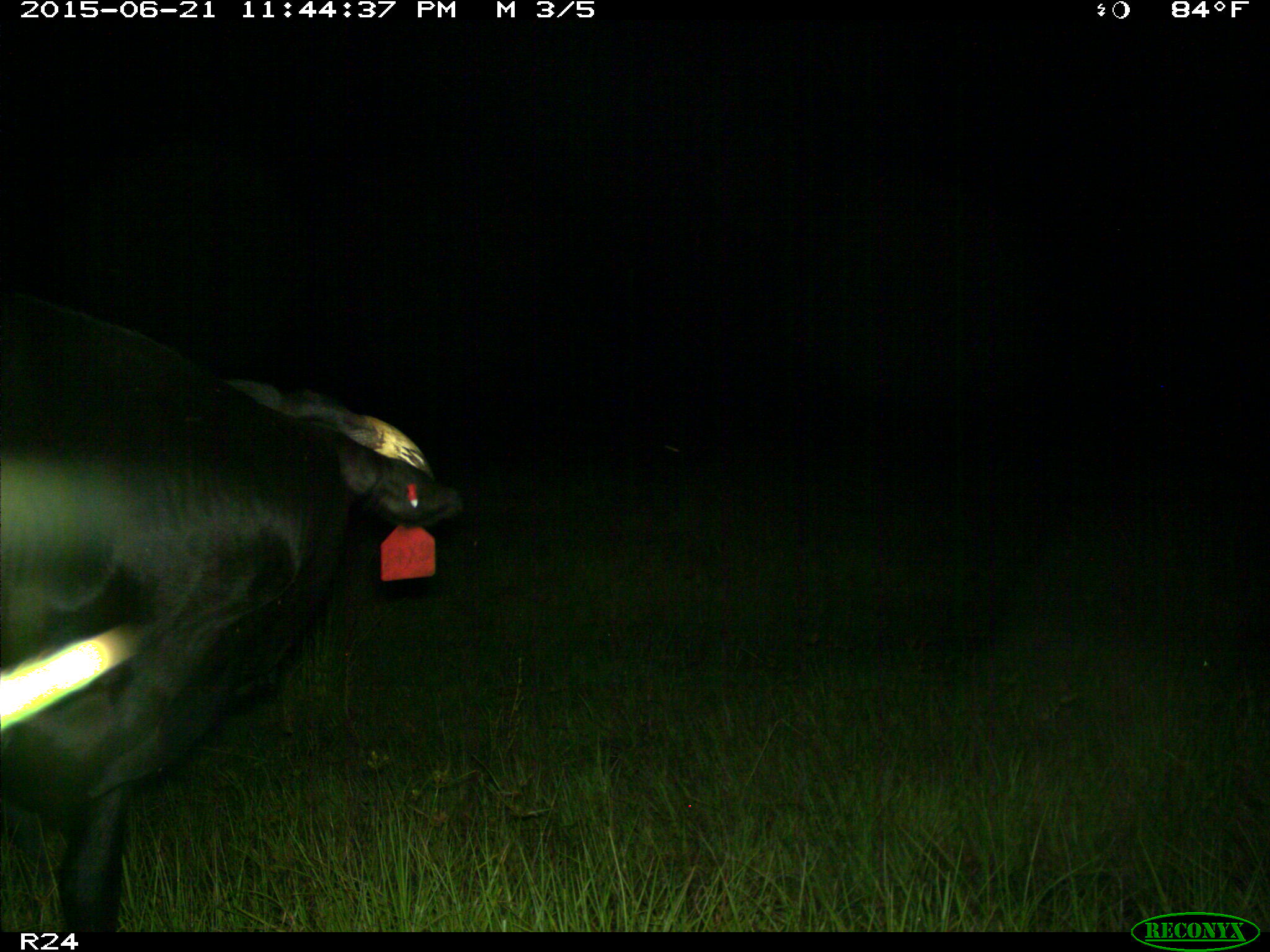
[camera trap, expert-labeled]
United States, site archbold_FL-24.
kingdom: Animalia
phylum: Chordata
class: Mammalia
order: Artiodactyla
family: Bovidae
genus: Bos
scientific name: Bos taurus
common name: domestic cow